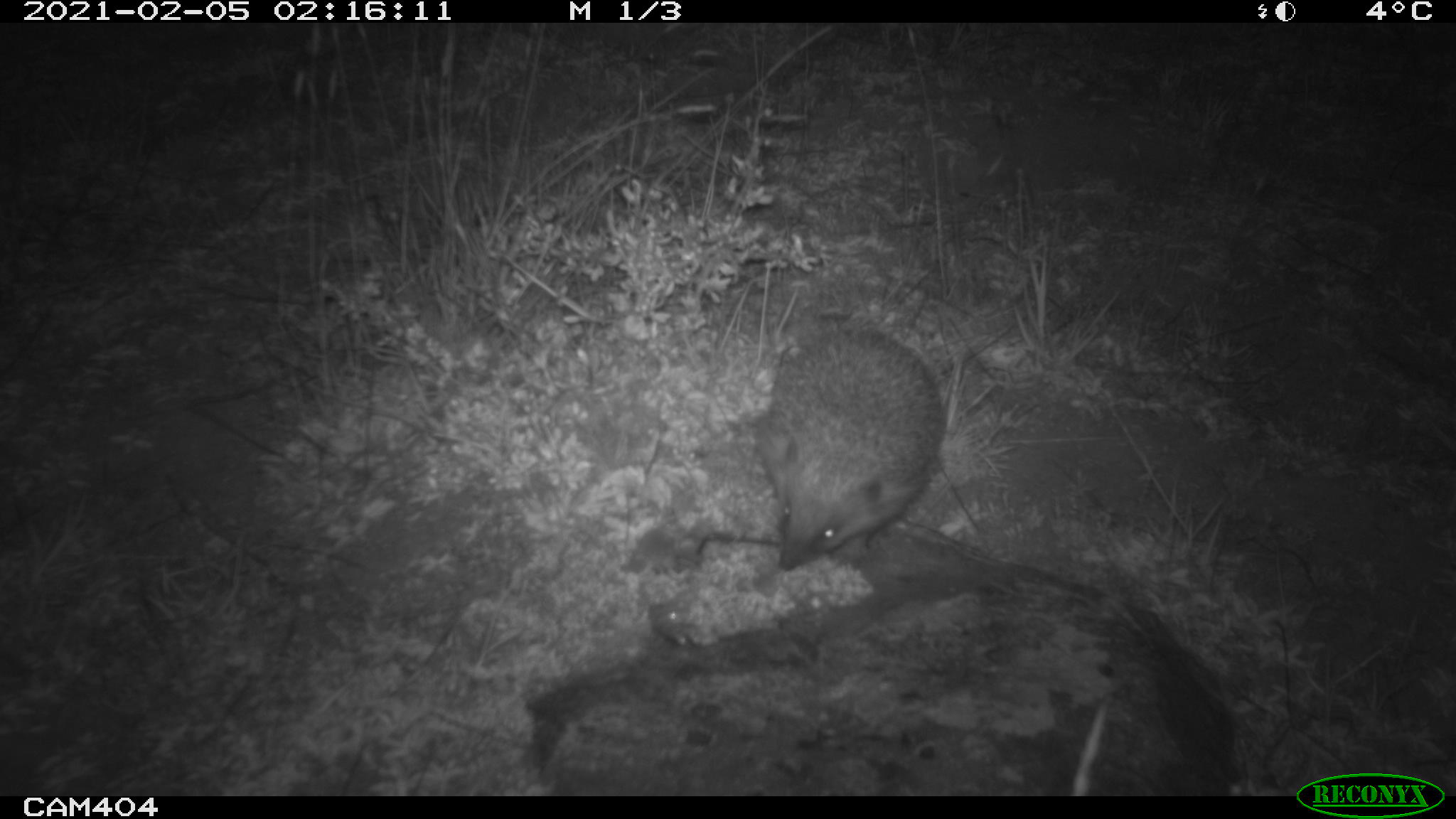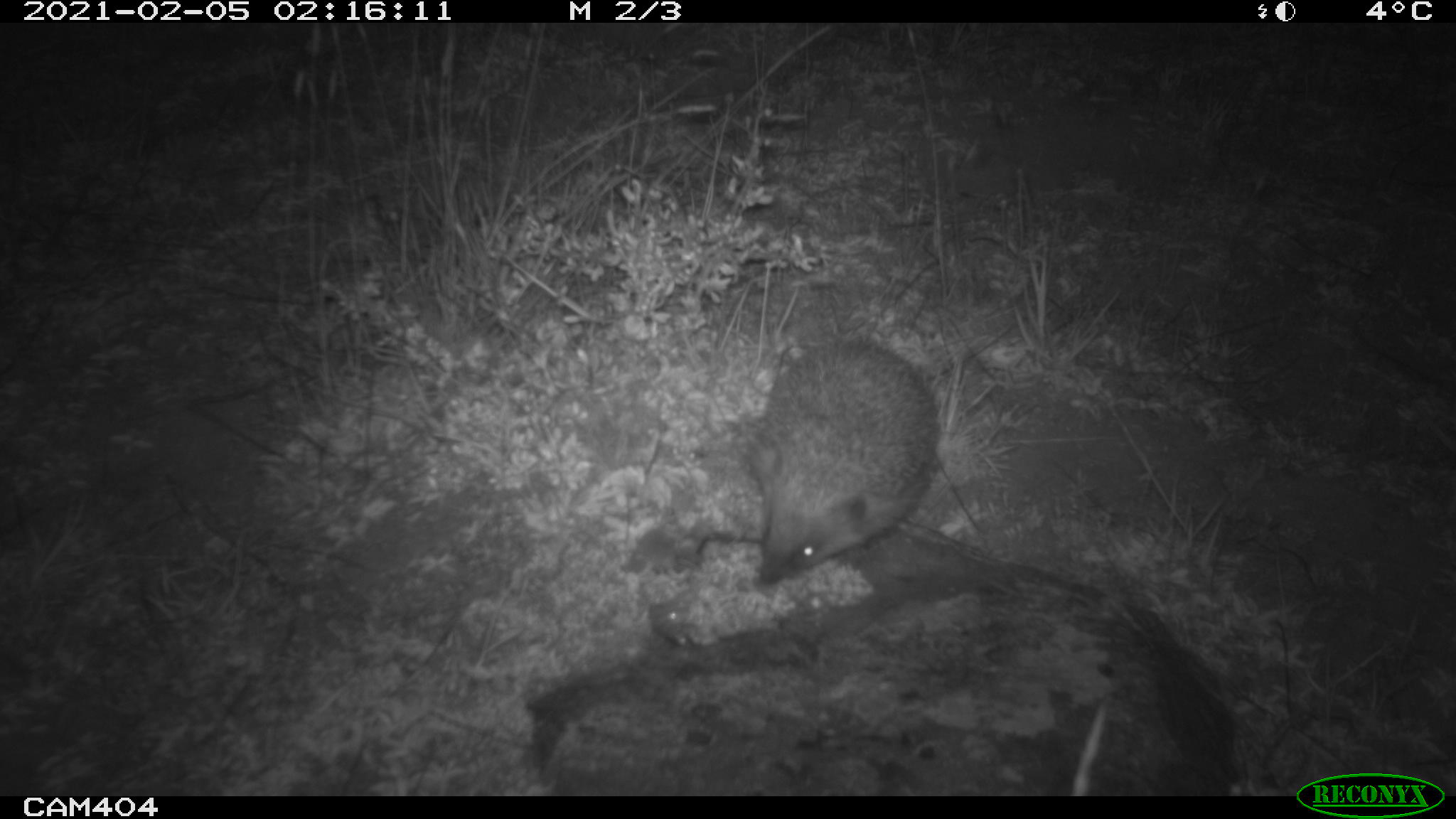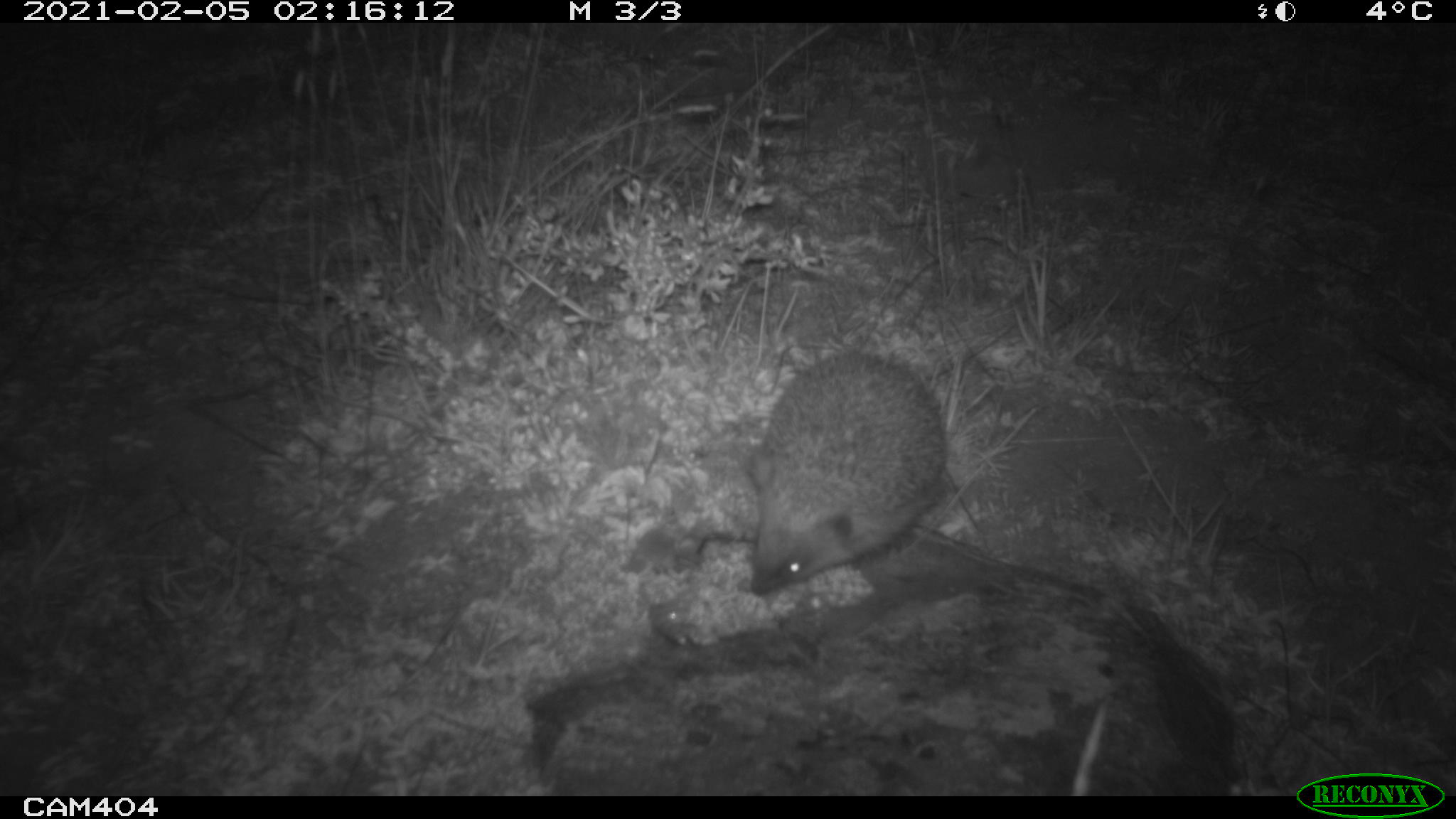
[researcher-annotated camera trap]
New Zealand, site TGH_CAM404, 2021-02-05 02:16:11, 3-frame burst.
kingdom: Animalia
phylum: Chordata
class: Mammalia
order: Eulipotyphla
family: Erinaceidae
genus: Erinaceus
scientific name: Erinaceus europaeus europaeus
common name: european hedgehog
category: hedgehog